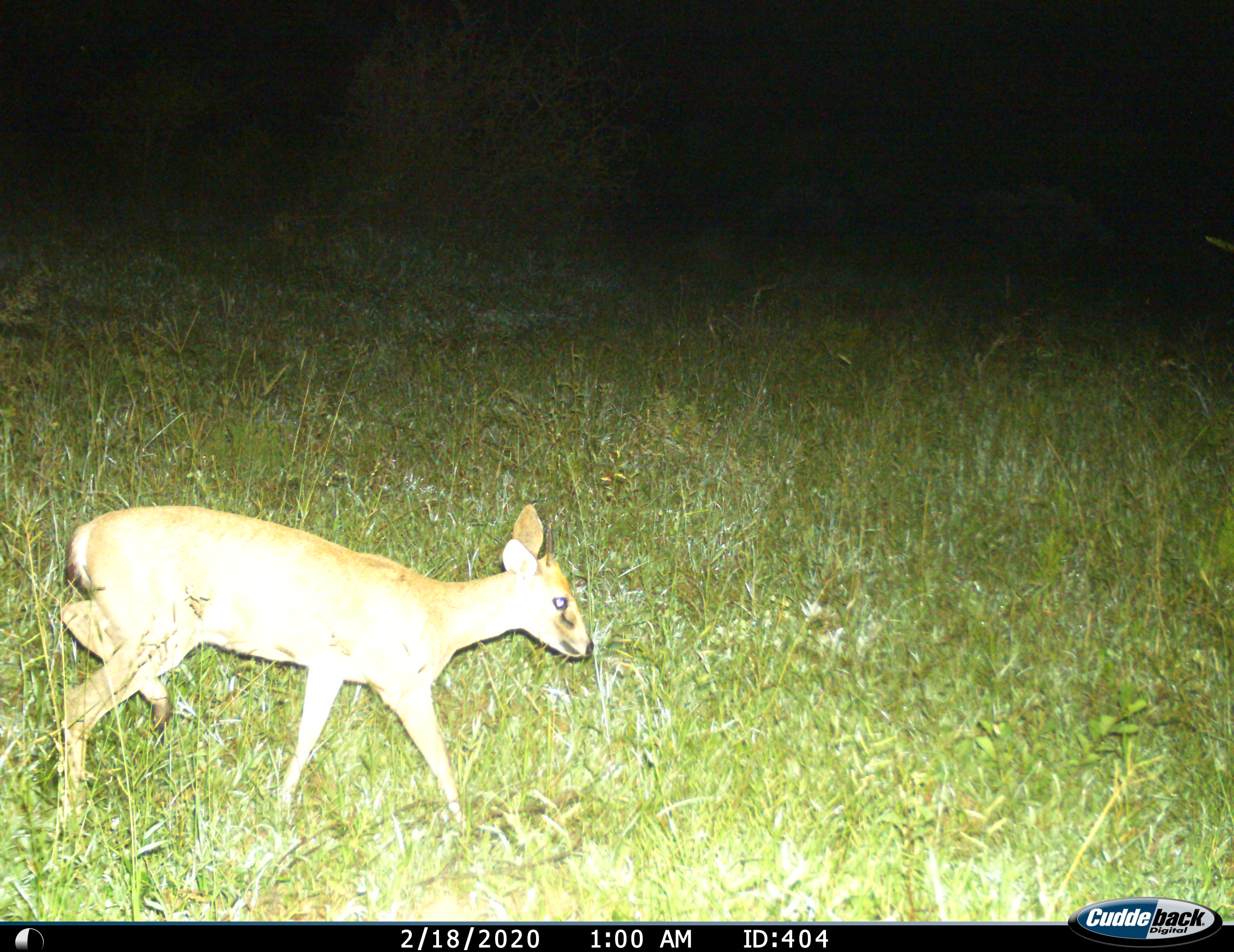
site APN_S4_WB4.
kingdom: Animalia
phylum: Chordata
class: Mammalia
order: Artiodactyla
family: Bovidae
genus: Sylvicapra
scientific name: Sylvicapra grimmia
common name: common duiker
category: duikercommongrey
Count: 1.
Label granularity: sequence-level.